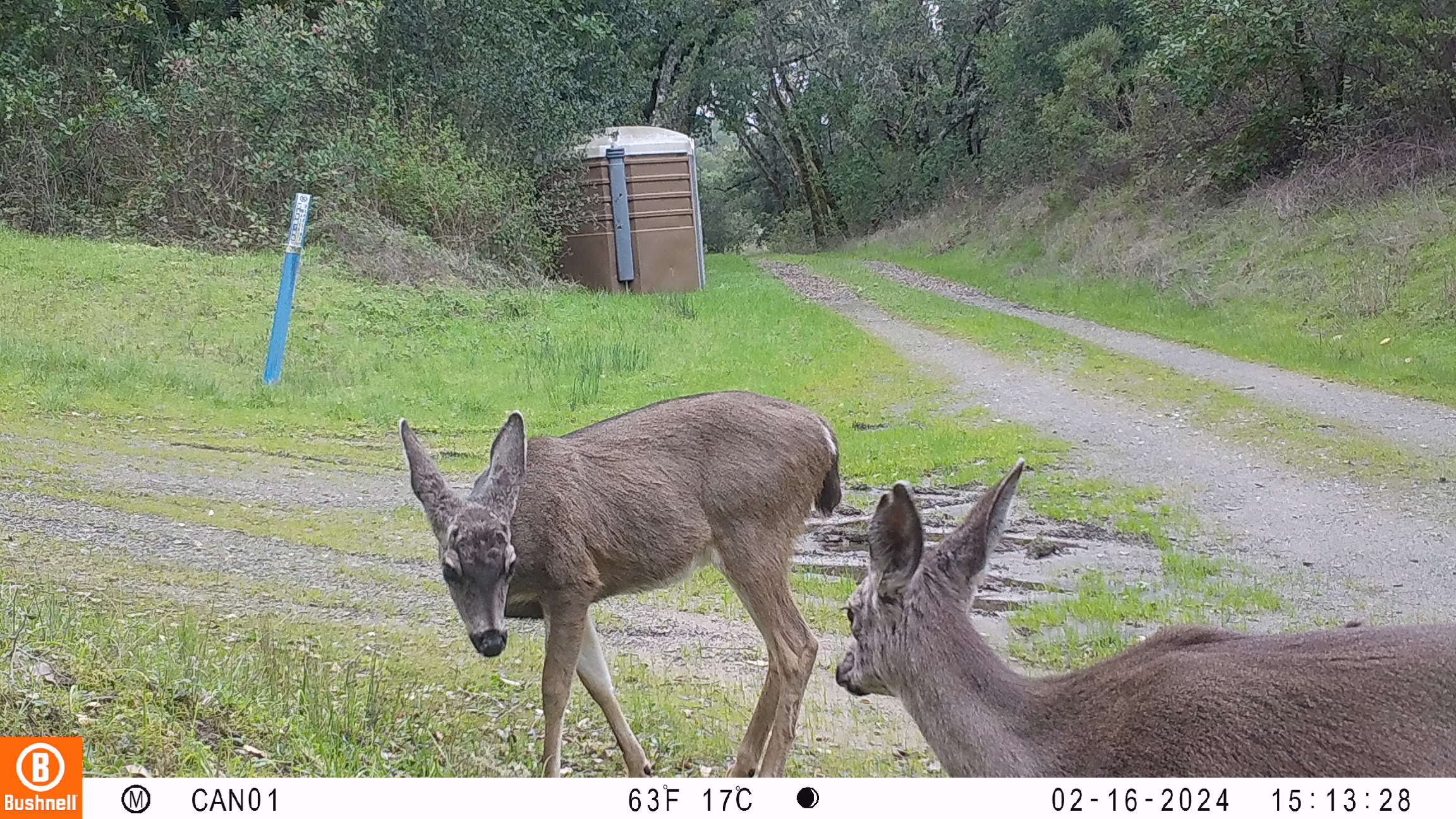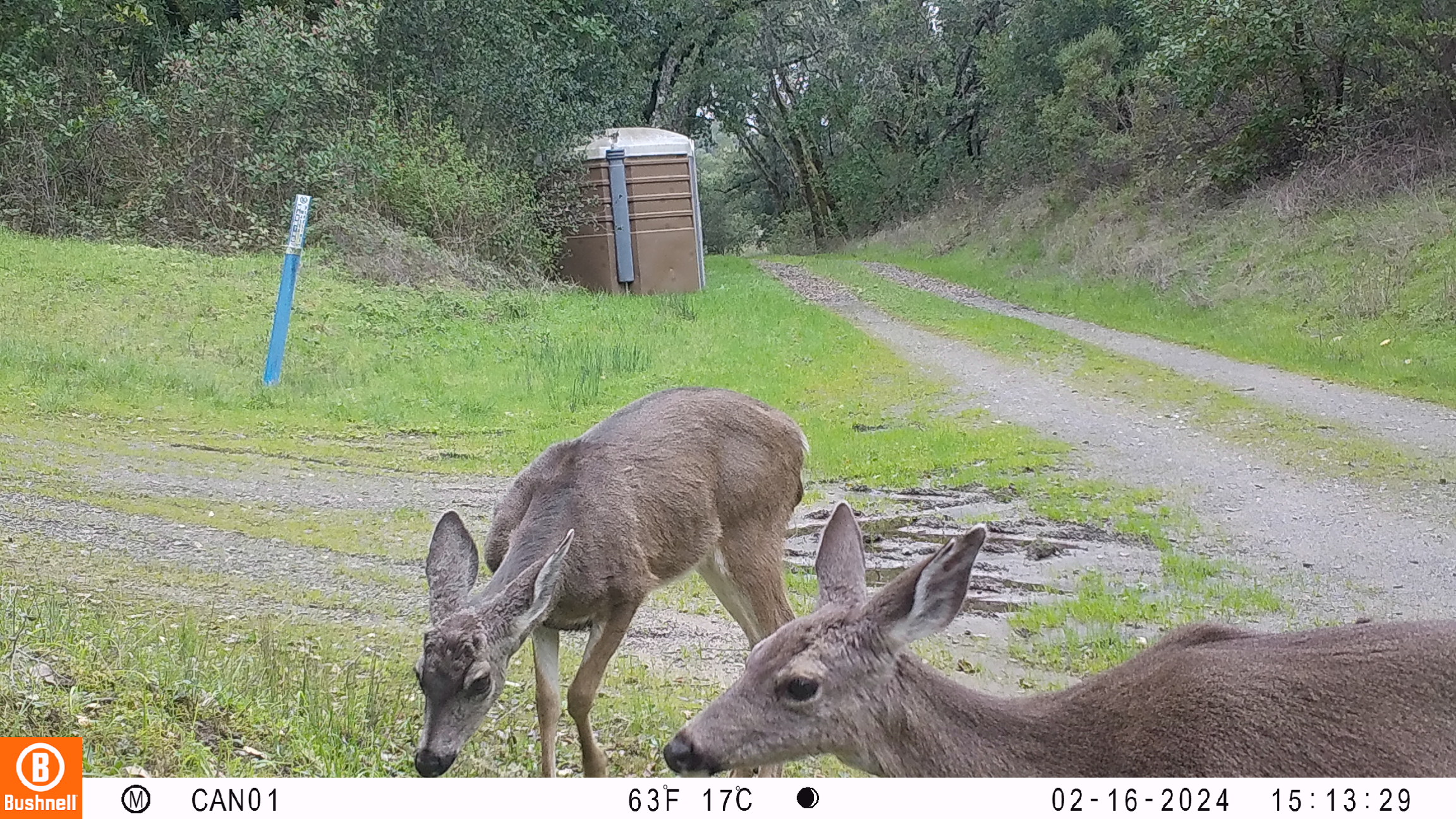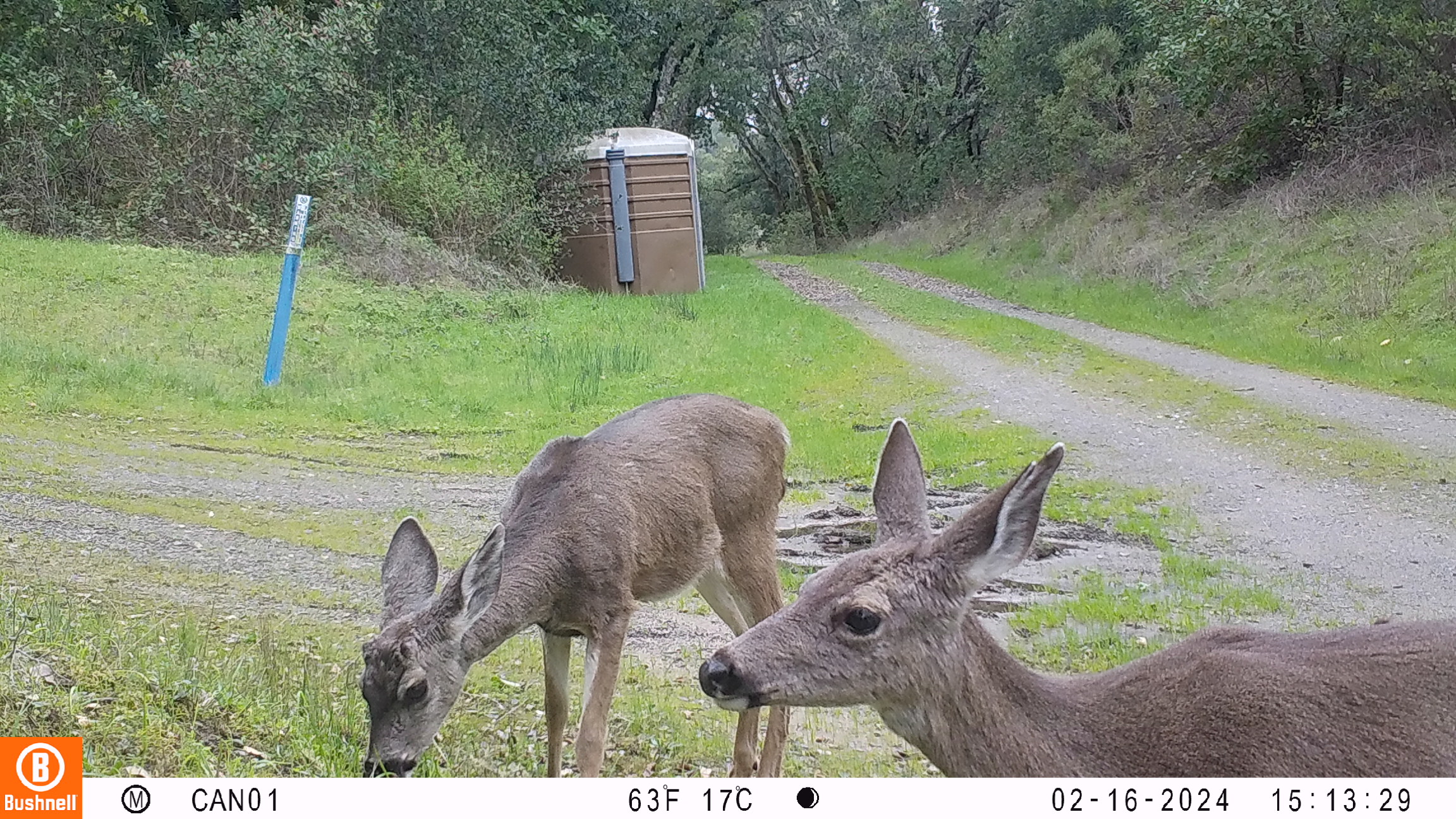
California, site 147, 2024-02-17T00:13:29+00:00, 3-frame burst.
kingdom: Animalia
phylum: Chordata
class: Mammalia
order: Artiodactyla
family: Cervidae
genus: Odocoileus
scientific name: Odocoileus hemionus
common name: mule deer